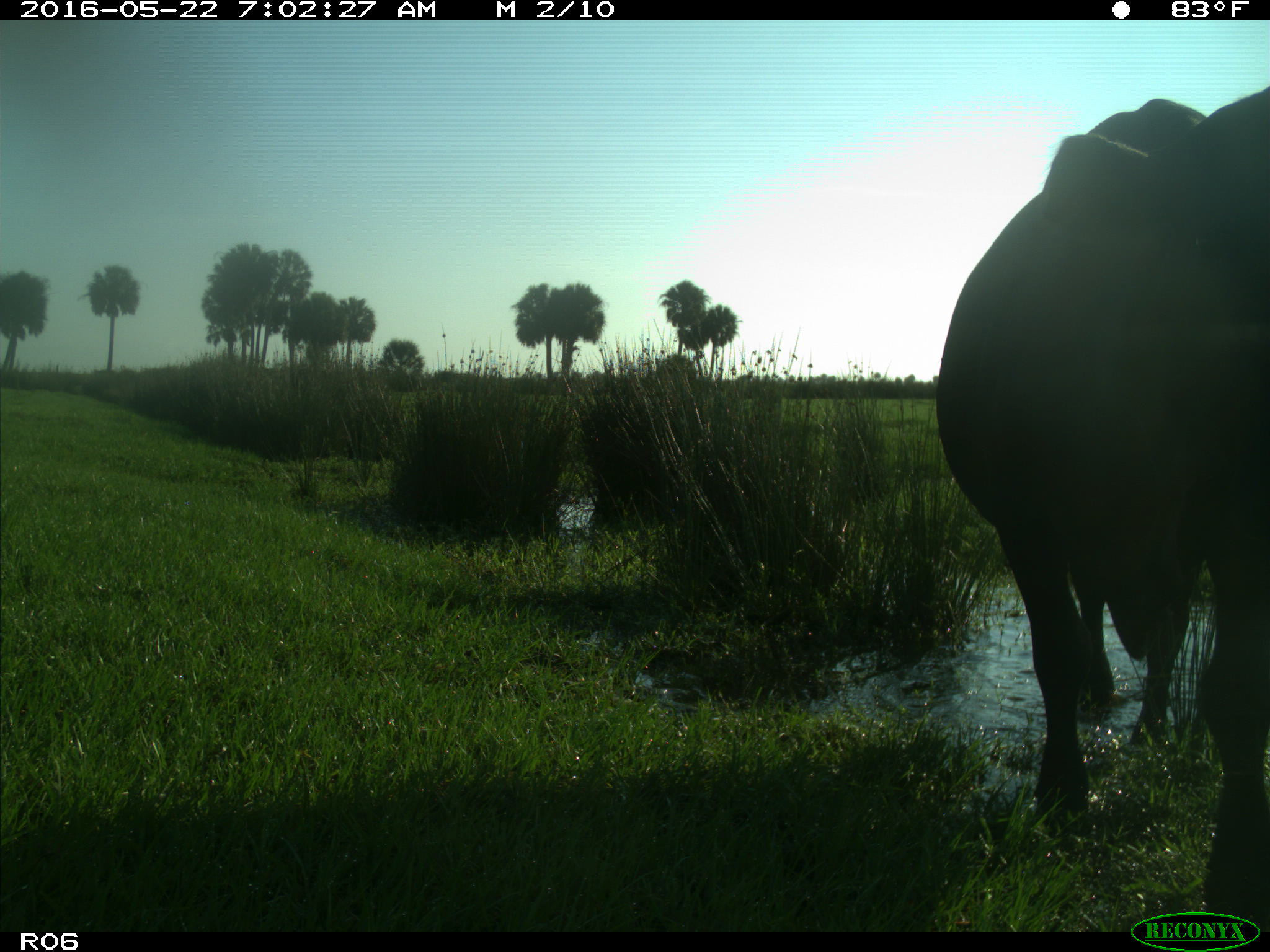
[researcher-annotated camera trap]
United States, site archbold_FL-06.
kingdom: Animalia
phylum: Chordata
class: Mammalia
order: Artiodactyla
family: Bovidae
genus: Bos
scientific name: Bos taurus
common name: domestic cow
Bos taurus (domestic cow).